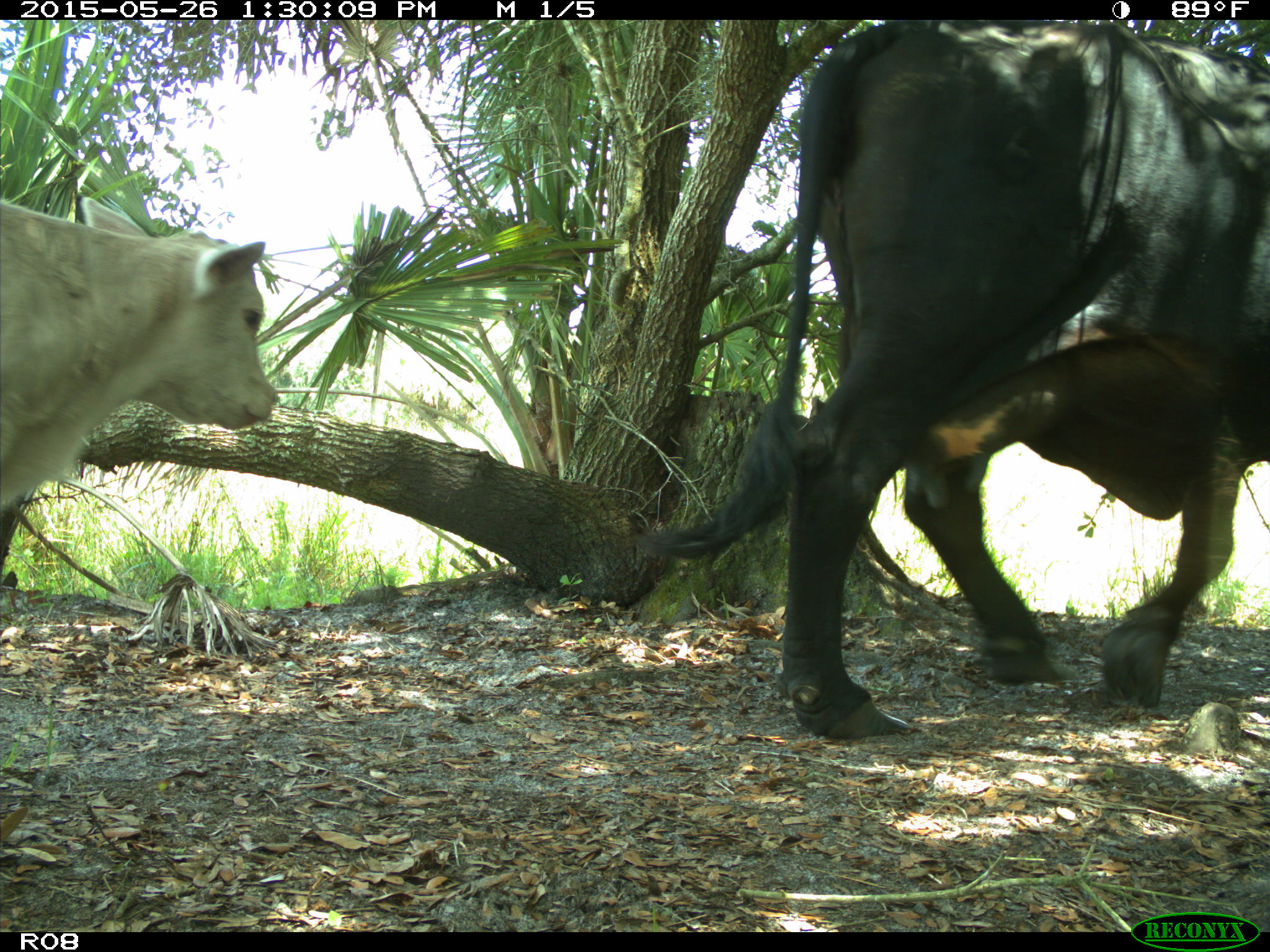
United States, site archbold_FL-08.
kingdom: Animalia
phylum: Chordata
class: Mammalia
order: Artiodactyla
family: Bovidae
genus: Bos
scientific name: Bos taurus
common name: domestic cow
Bos taurus (domestic cow).